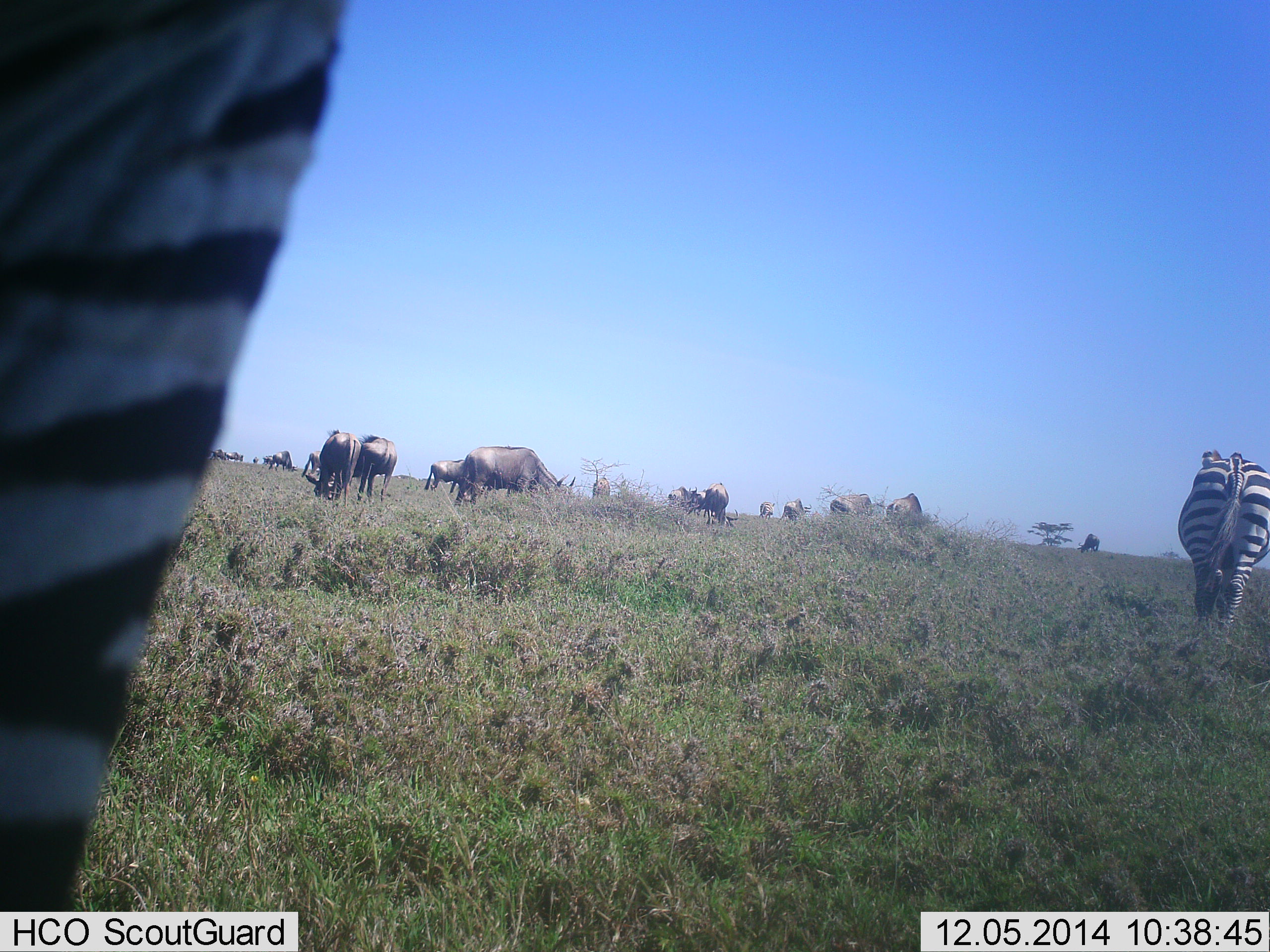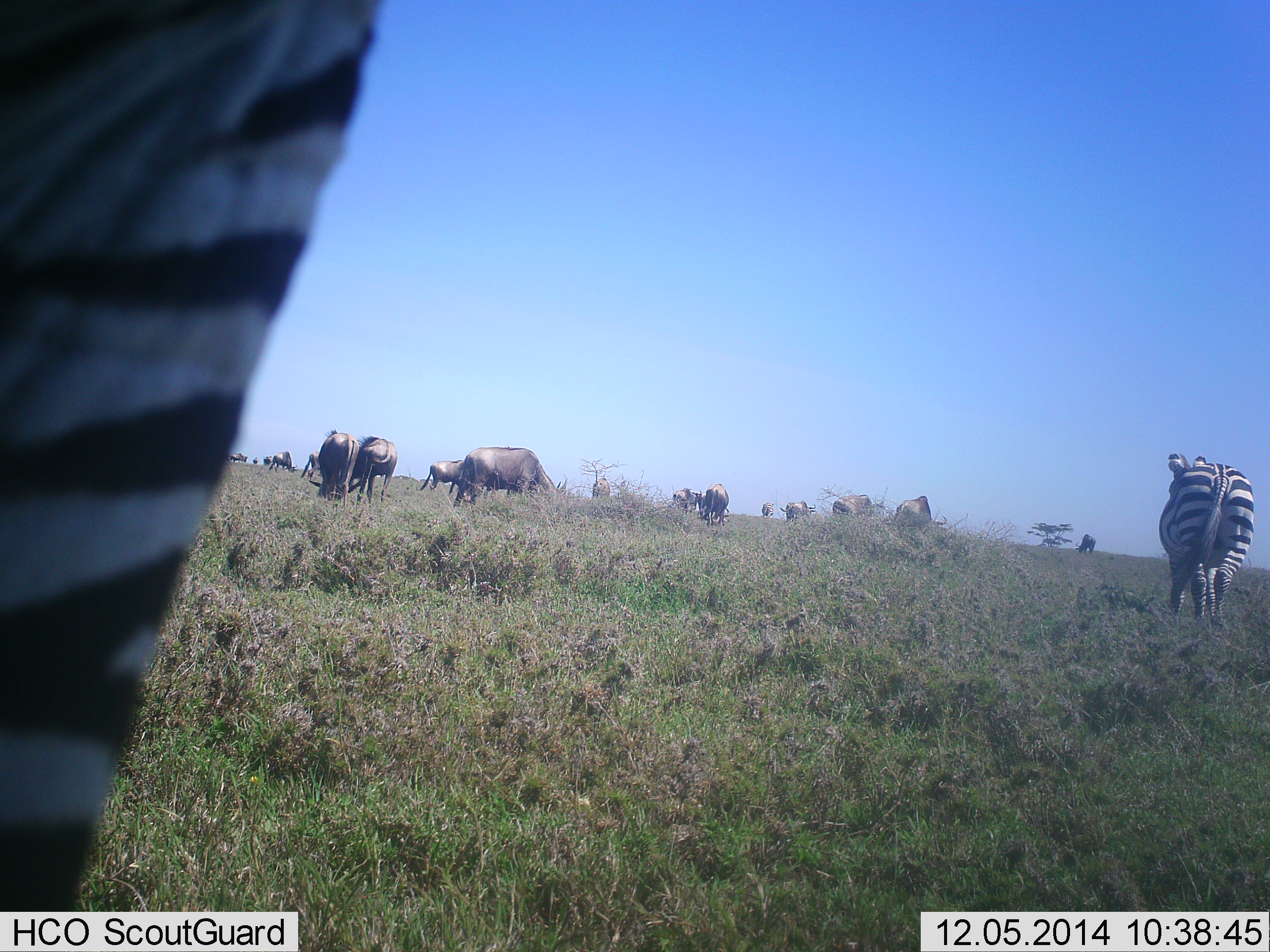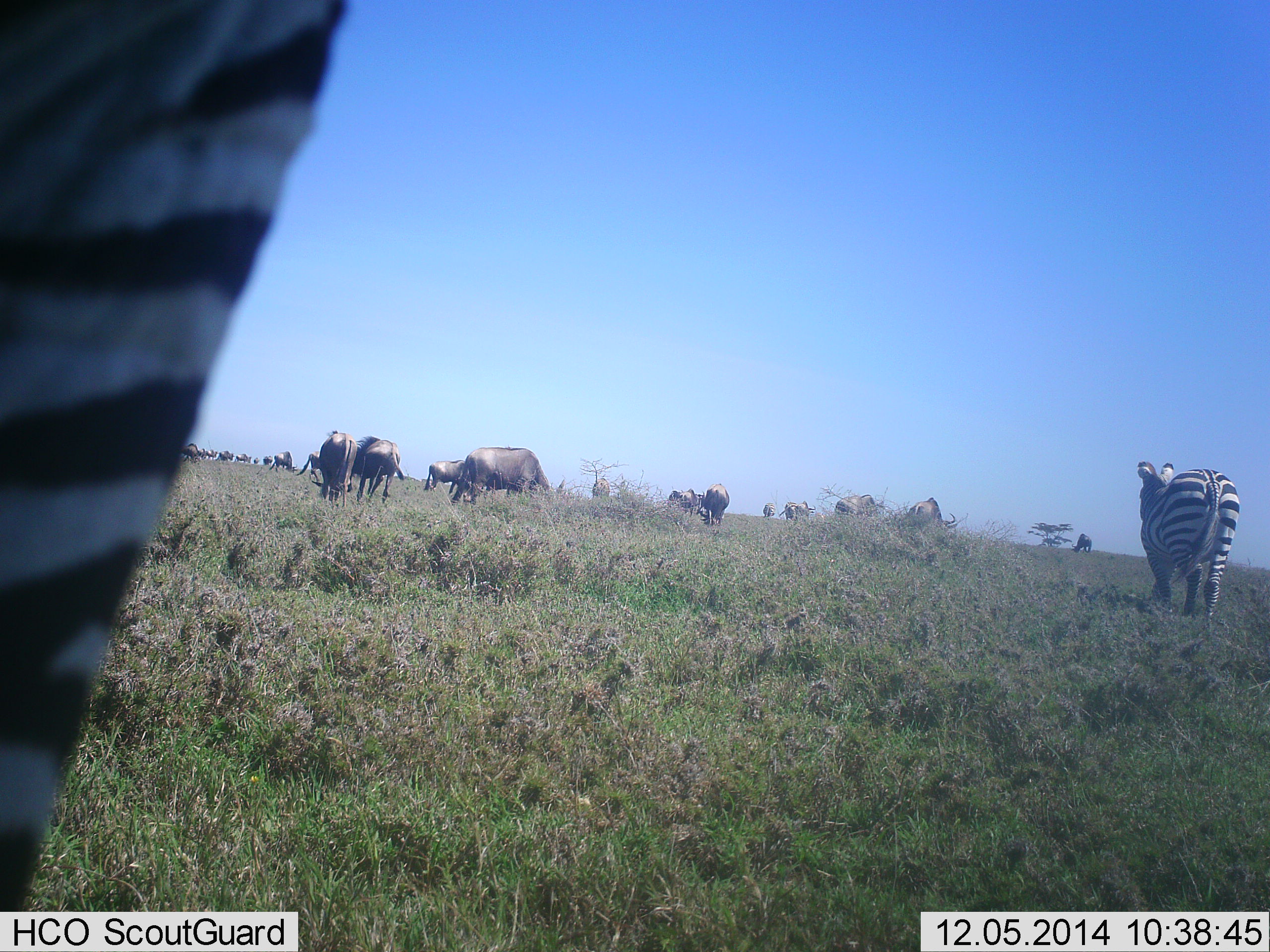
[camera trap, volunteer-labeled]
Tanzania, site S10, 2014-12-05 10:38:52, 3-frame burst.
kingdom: Animalia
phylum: Chordata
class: Mammalia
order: Artiodactyla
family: Bovidae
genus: Connochaetes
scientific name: Connochaetes taurinus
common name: blue wildebeest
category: wildebeest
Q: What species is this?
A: Wildebeest (blue wildebeest) (Connochaetes taurinus).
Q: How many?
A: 11-50.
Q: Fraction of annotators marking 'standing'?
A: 60%.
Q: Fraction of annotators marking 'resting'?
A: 20%.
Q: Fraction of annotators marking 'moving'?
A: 40%.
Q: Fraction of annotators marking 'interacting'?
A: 10%.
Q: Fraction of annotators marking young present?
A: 0%.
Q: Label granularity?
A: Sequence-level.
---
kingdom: Animalia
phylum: Chordata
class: Mammalia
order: Perissodactyla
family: Equidae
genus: Equus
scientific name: Equus quagga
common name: plains zebra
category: zebra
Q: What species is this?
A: Zebra (plains zebra) (Equus quagga).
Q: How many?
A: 2.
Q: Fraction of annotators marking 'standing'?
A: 64%.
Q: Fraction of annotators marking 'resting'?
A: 0%.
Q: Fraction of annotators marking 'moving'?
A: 73%.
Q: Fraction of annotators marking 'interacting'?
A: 0%.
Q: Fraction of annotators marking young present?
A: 0%.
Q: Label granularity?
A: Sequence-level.